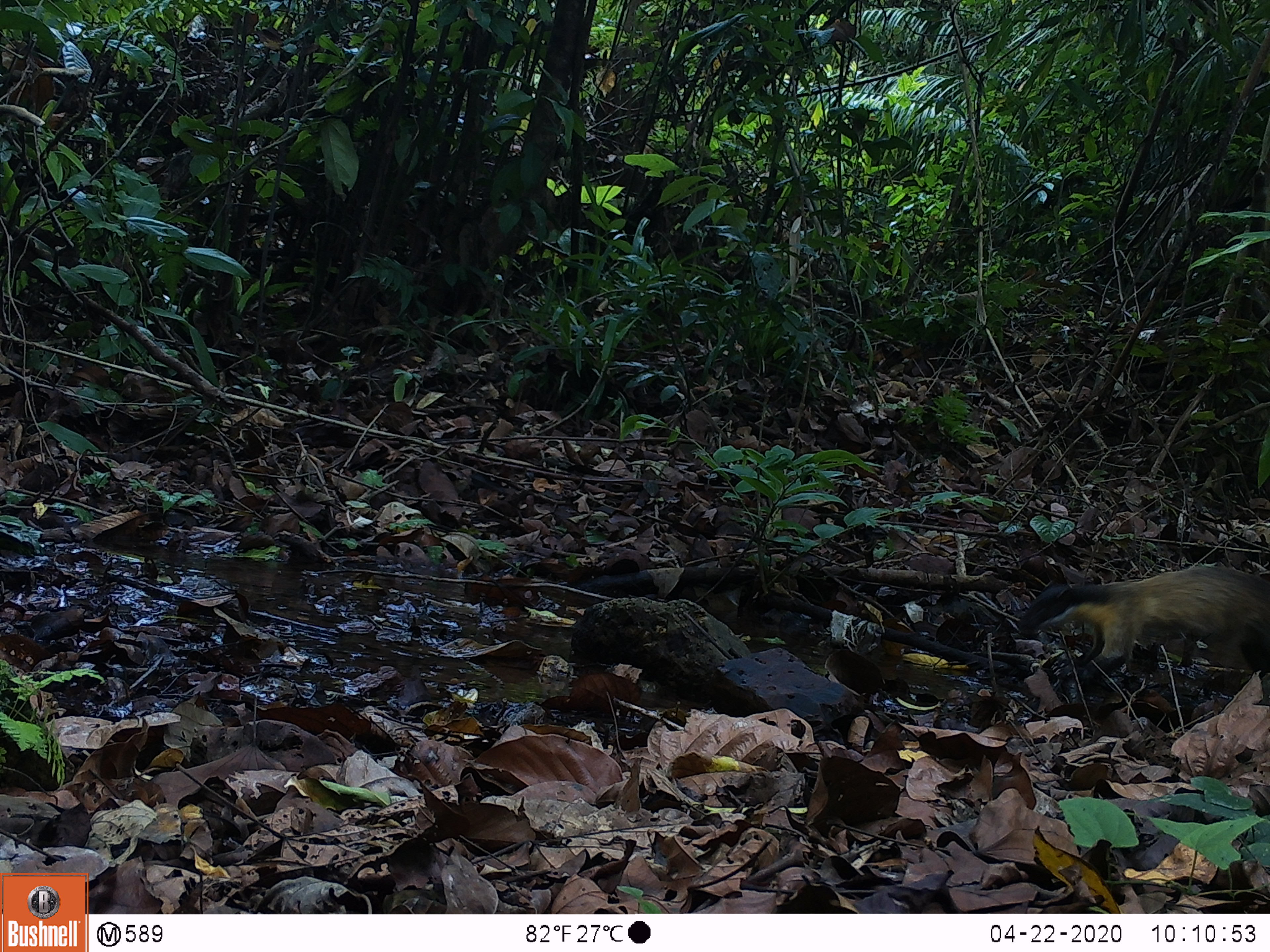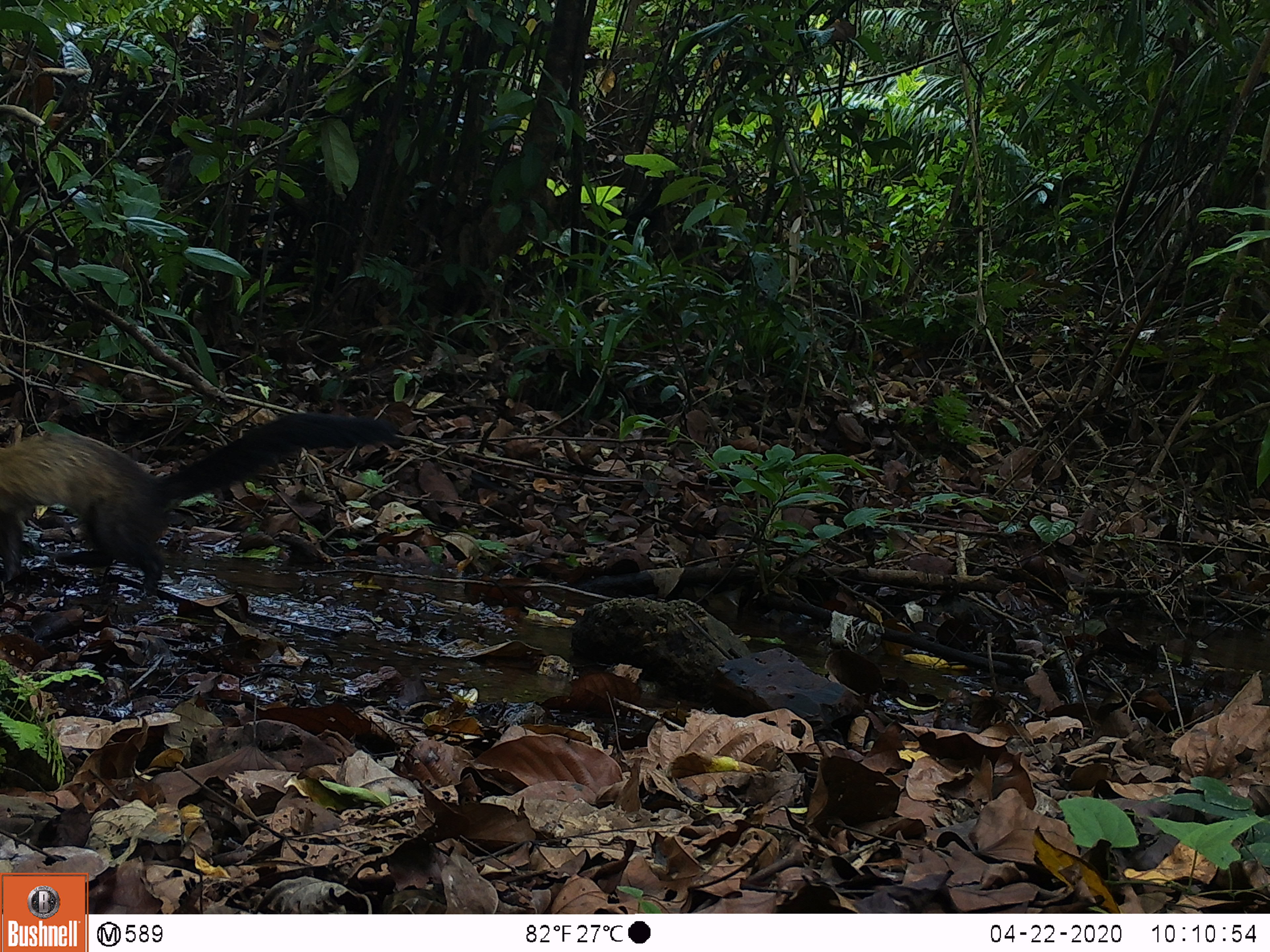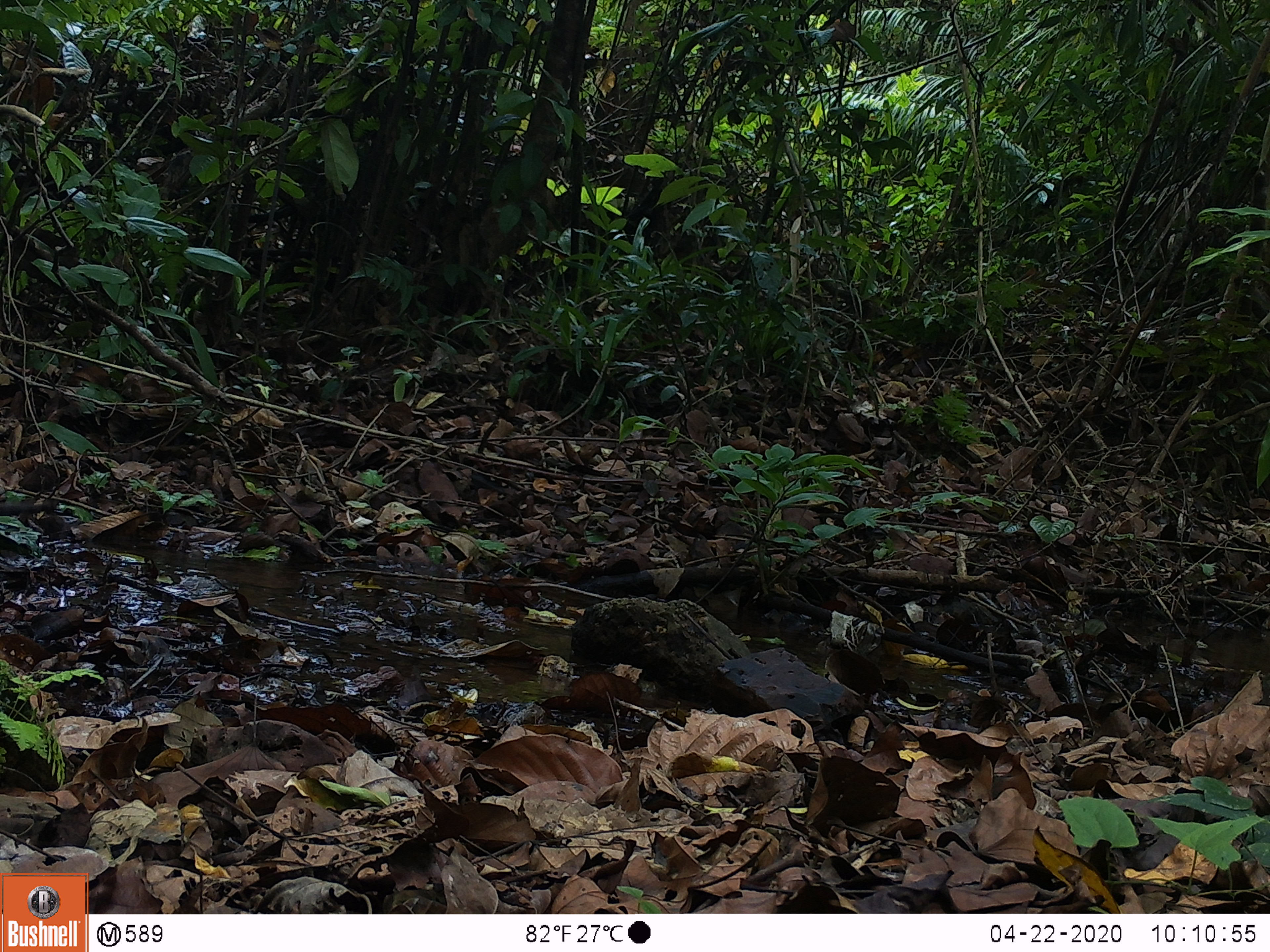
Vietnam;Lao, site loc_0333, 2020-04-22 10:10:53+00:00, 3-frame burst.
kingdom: Animalia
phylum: Chordata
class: Mammalia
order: Carnivora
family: Mustelidae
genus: Martes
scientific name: Martes flavigula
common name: yellow-throated marten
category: yellow throated marten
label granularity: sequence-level